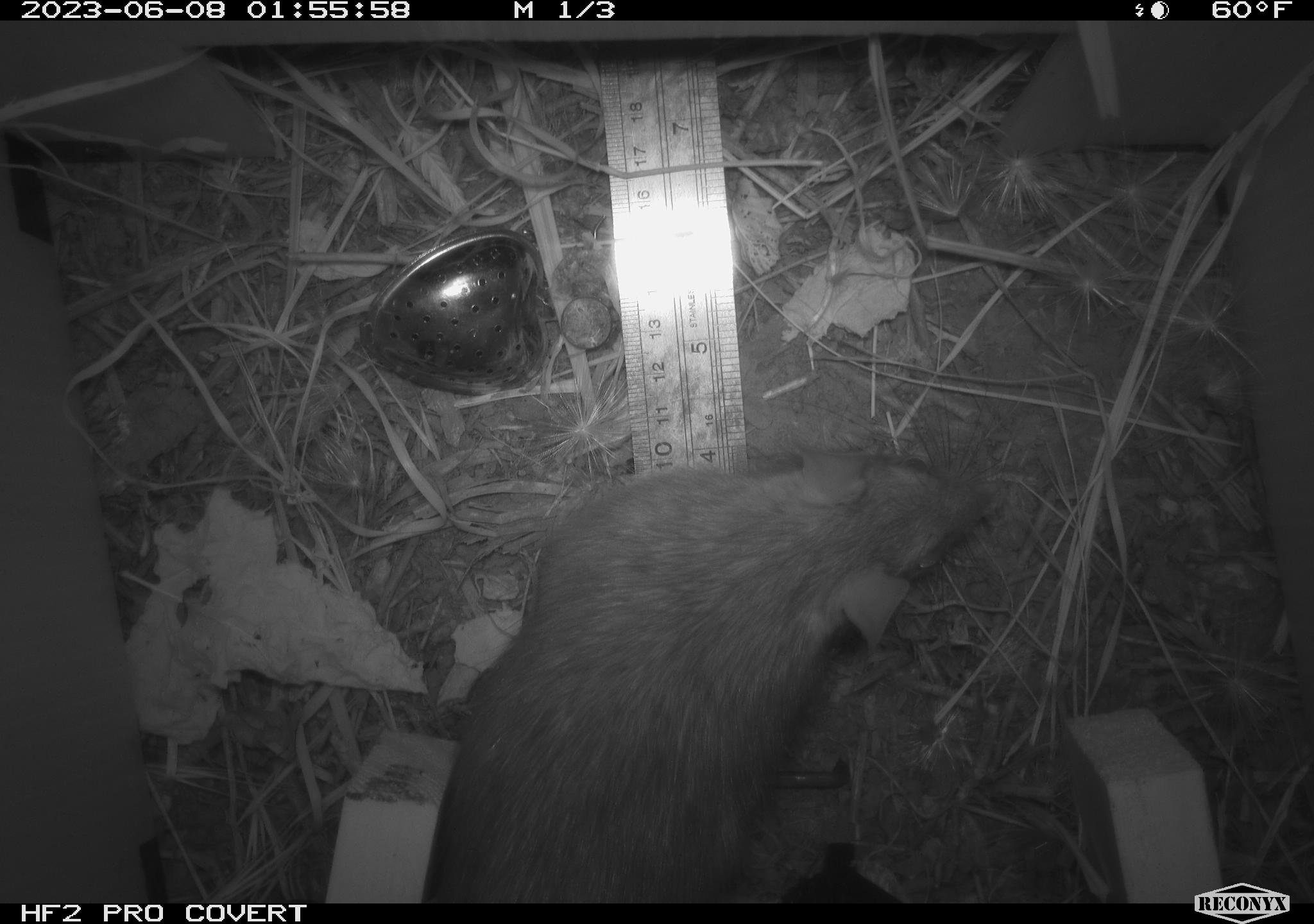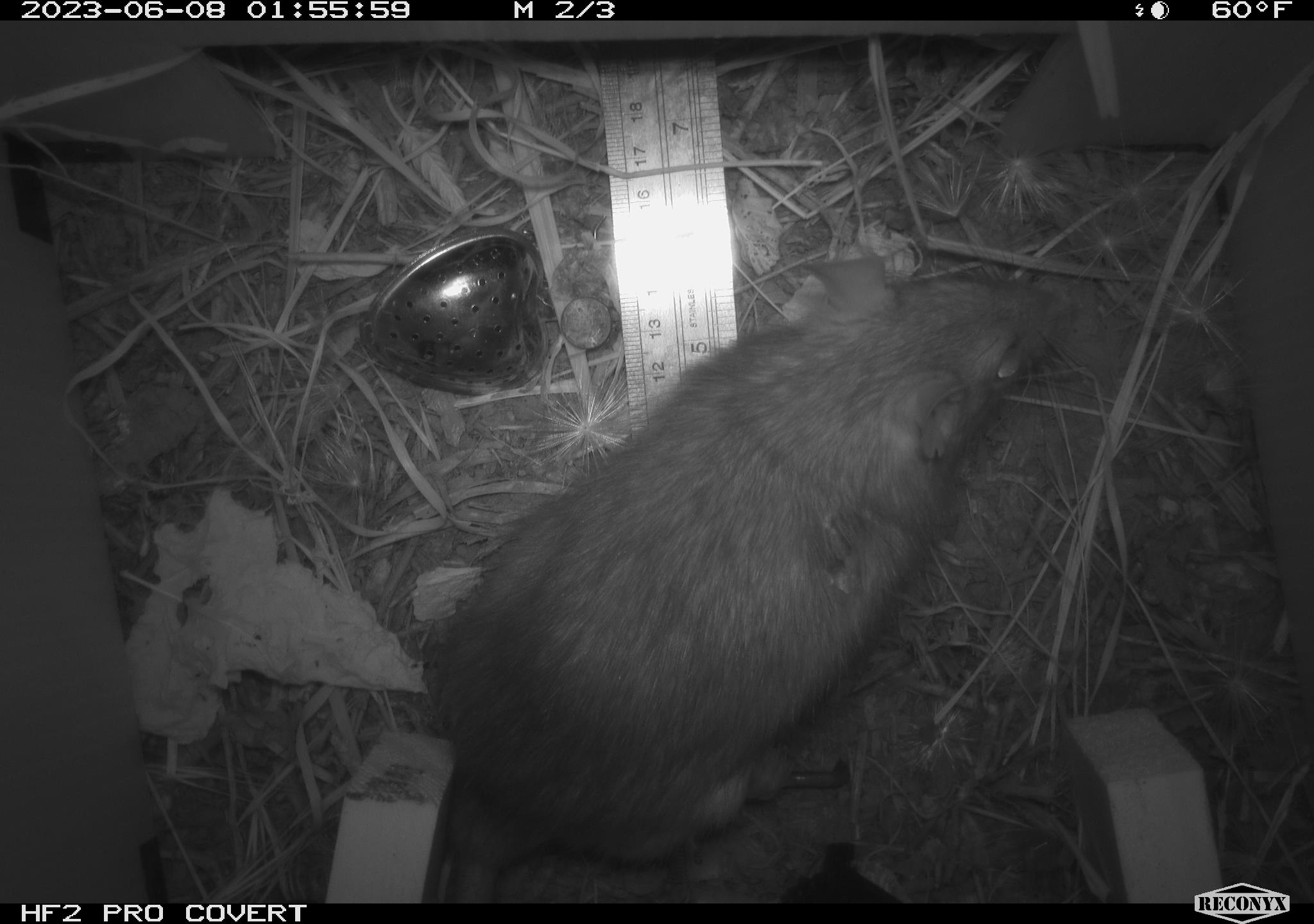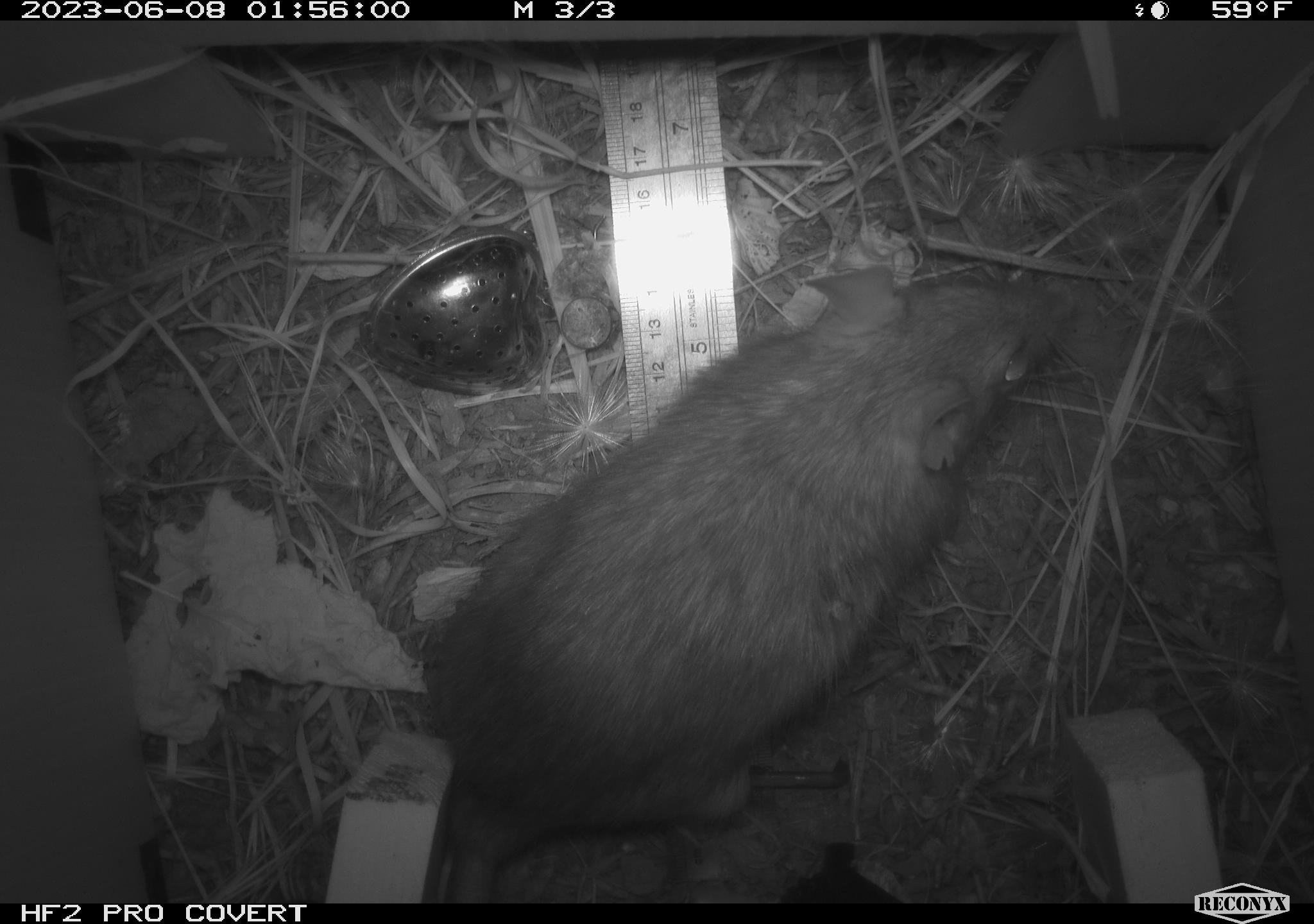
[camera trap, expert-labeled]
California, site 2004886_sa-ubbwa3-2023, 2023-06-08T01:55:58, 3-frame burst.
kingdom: Animalia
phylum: Chordata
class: Mammalia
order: Rodentia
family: Muridae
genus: Rattus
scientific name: Rattus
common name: rat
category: rattus species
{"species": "rattus species (rat) (Rattus)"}